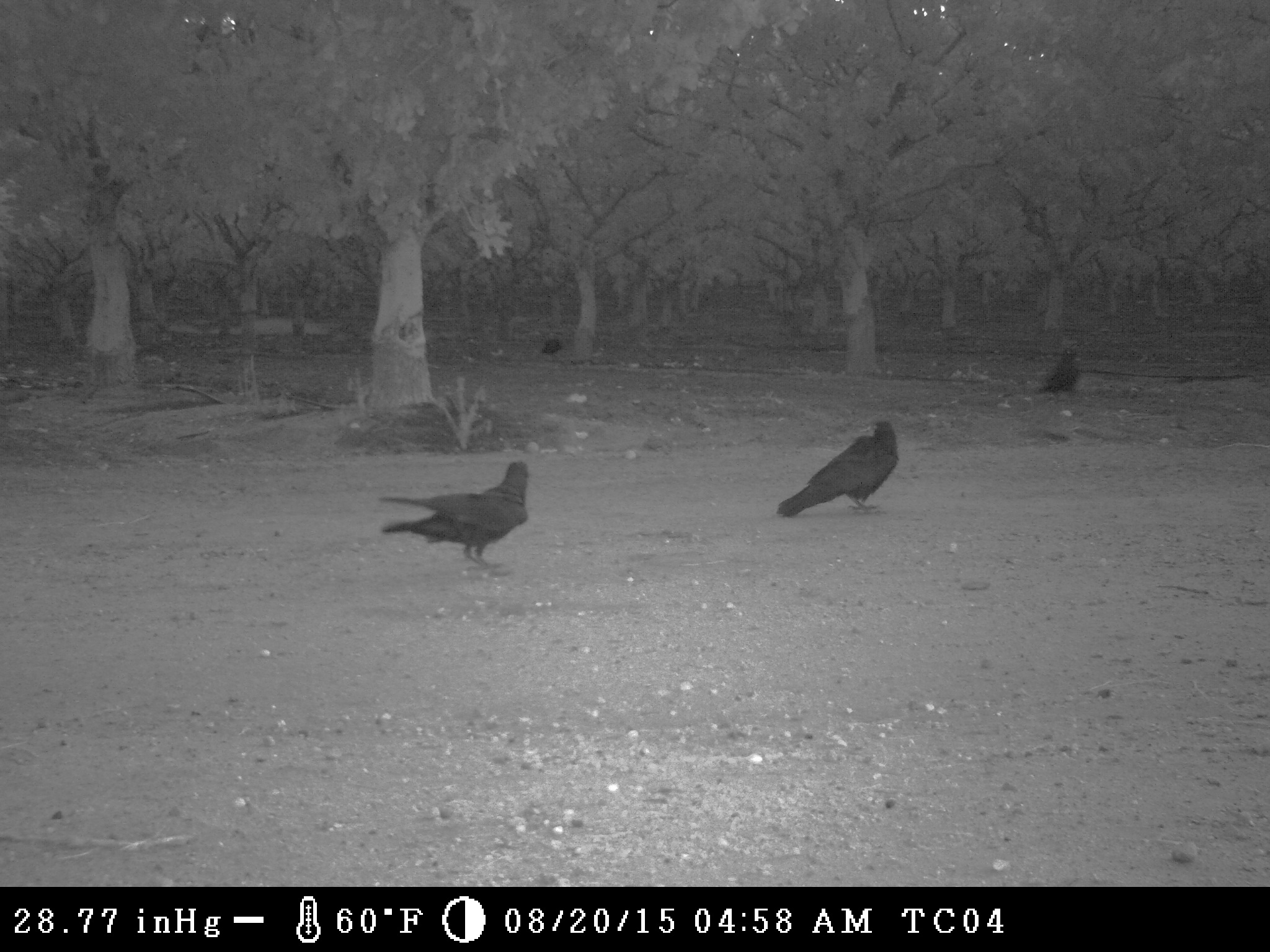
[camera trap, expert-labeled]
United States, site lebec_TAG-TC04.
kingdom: Animalia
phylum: Chordata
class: Aves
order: Passeriformes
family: Corvidae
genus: Corvus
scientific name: Corvus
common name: crows and ravens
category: unidentified corvus